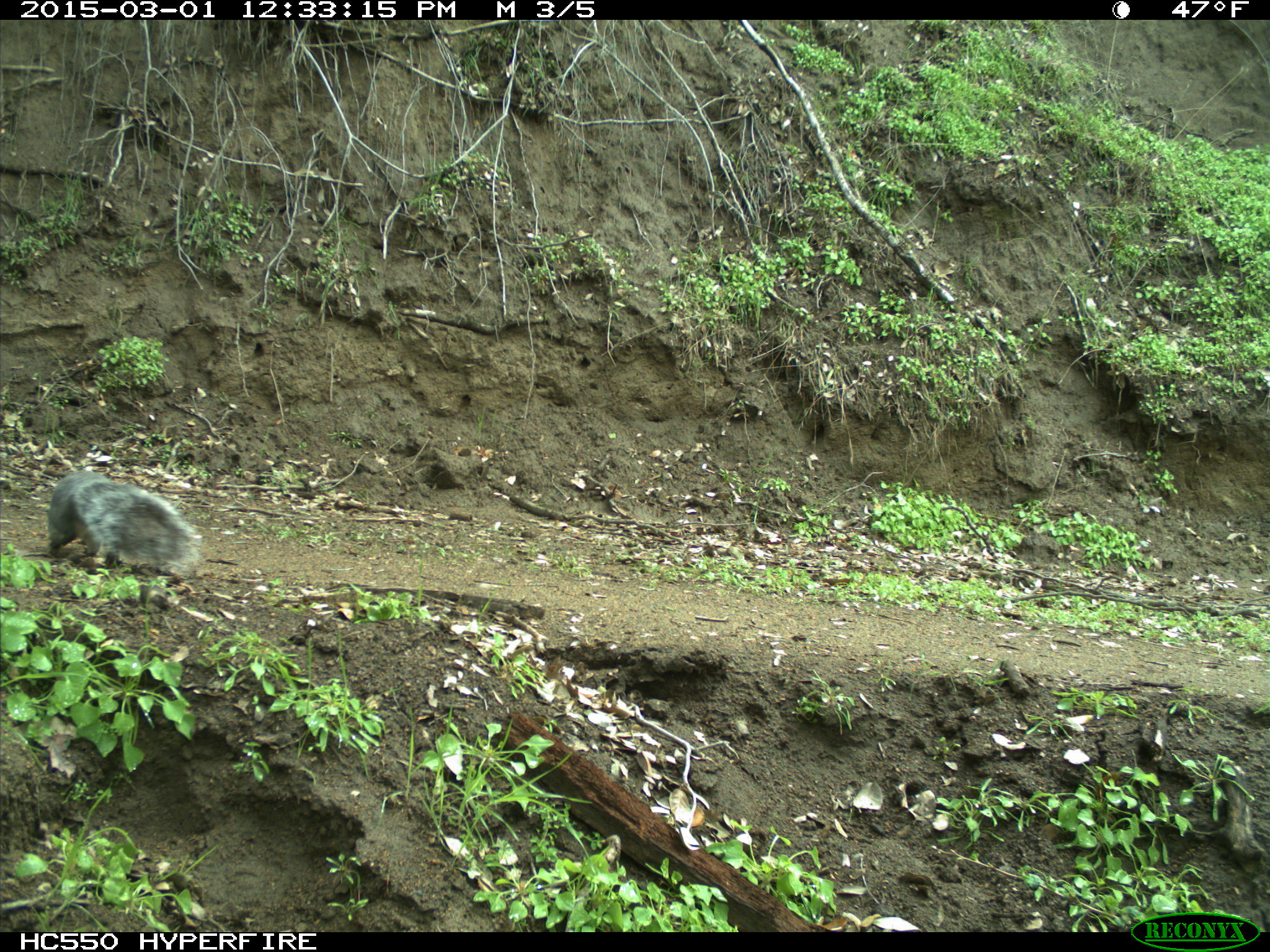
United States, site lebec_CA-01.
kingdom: Animalia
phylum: Chordata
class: Mammalia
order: Rodentia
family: Sciuridae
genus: Sciurus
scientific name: Sciurus carolinensis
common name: eastern gray squirrel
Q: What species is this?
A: Sciurus carolinensis (eastern gray squirrel).